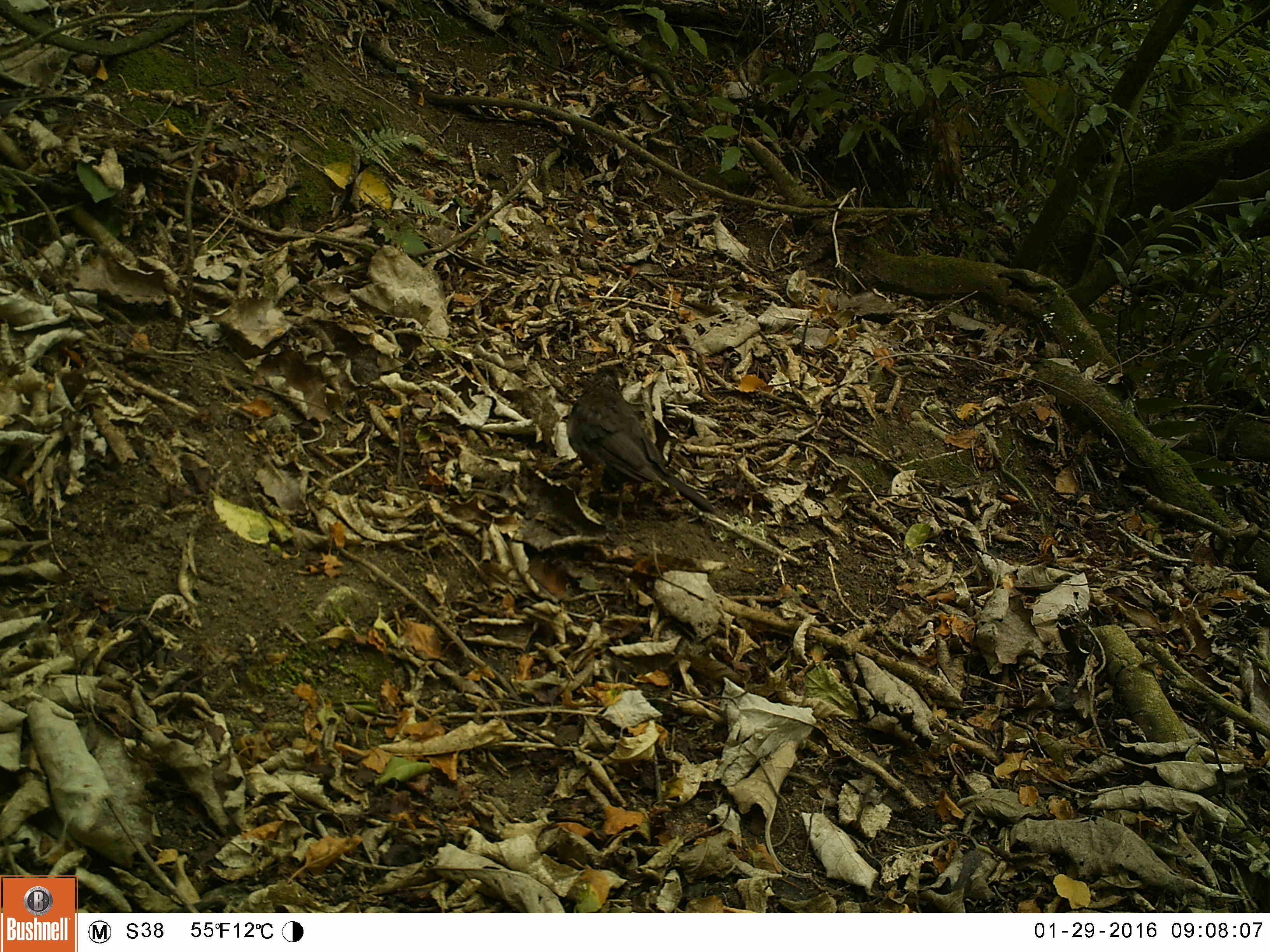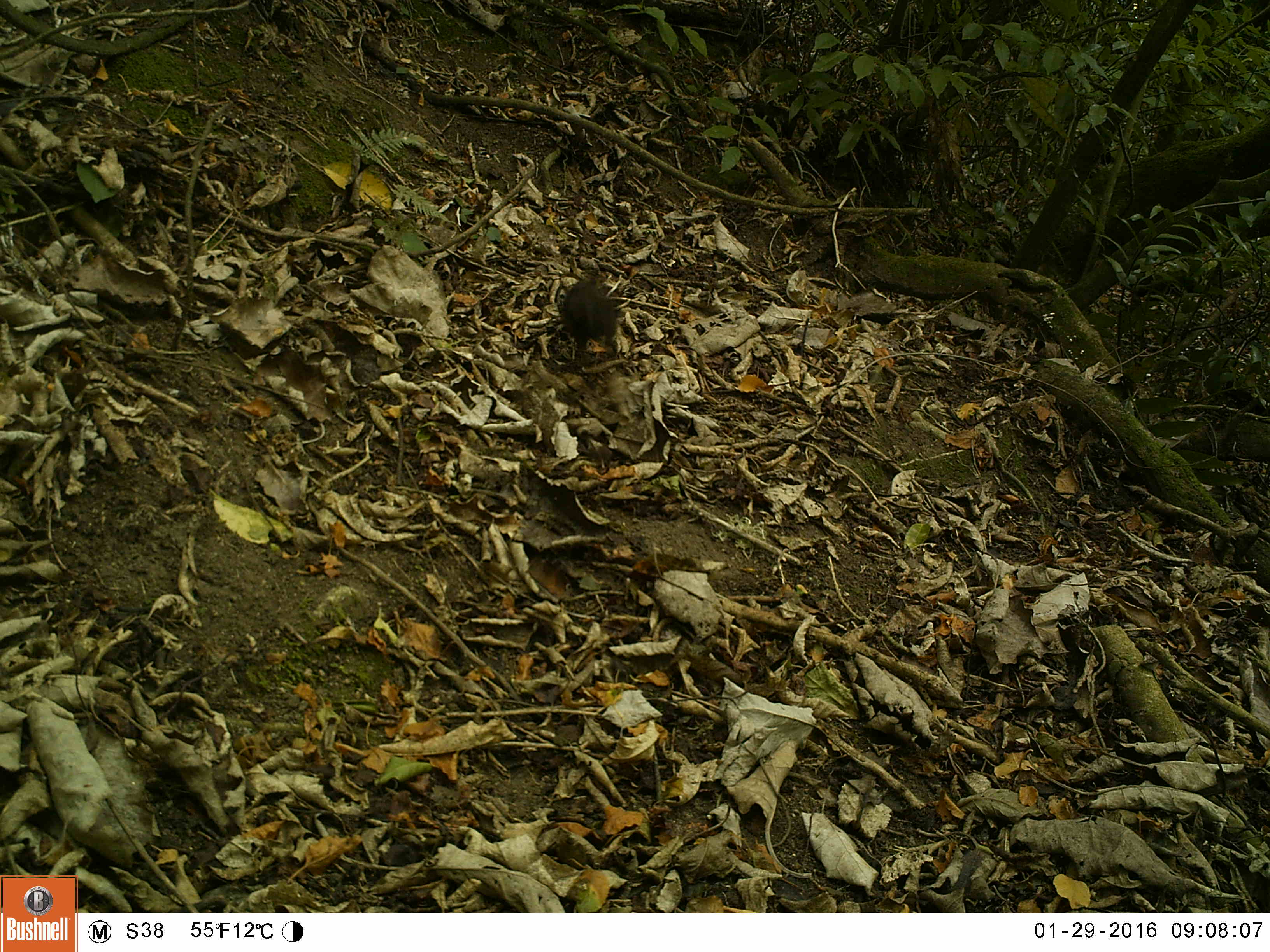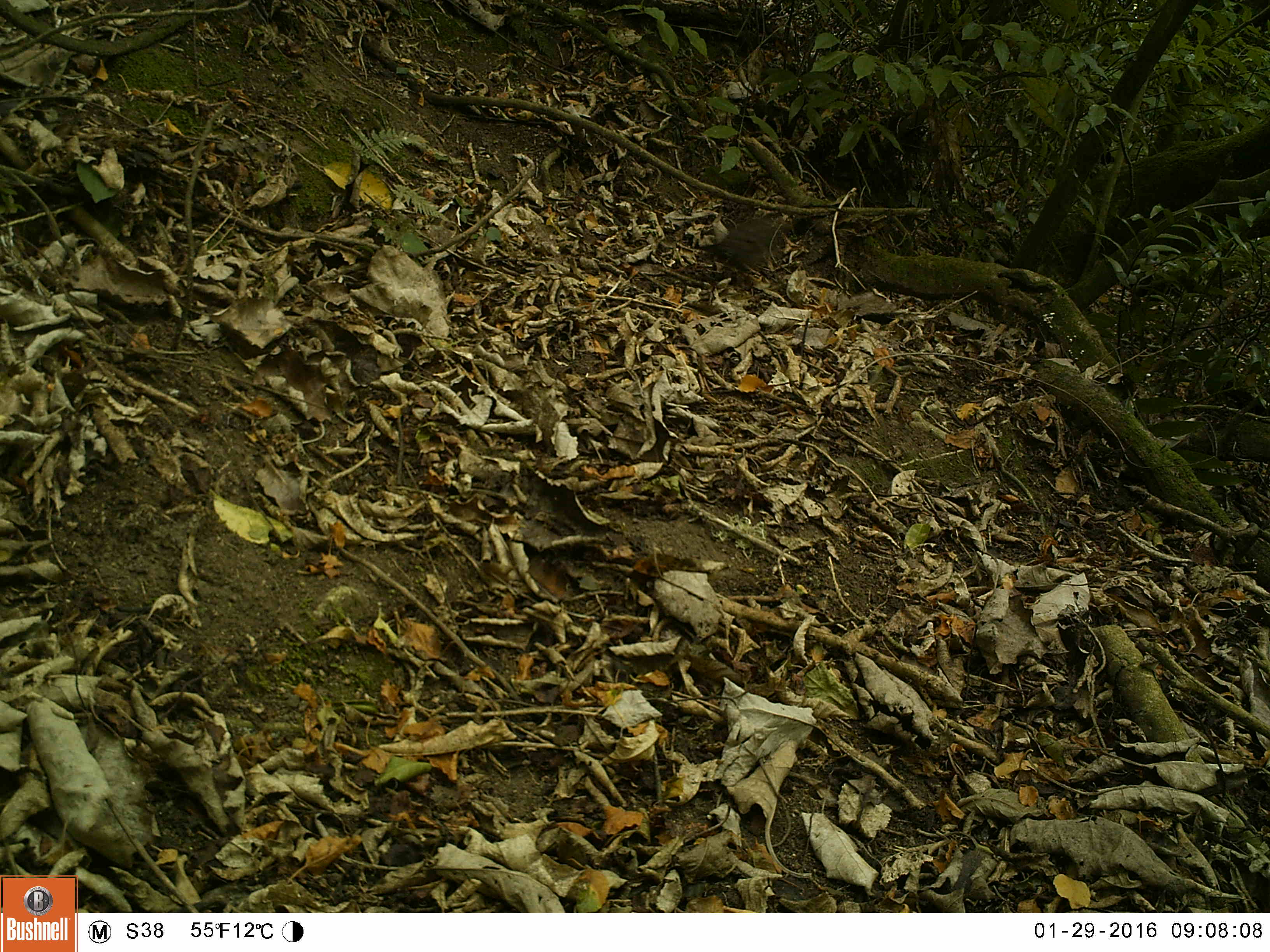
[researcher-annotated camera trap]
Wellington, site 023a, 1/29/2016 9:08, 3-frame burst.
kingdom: Animalia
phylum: Chordata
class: Aves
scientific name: Aves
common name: bird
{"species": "bird (Aves)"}